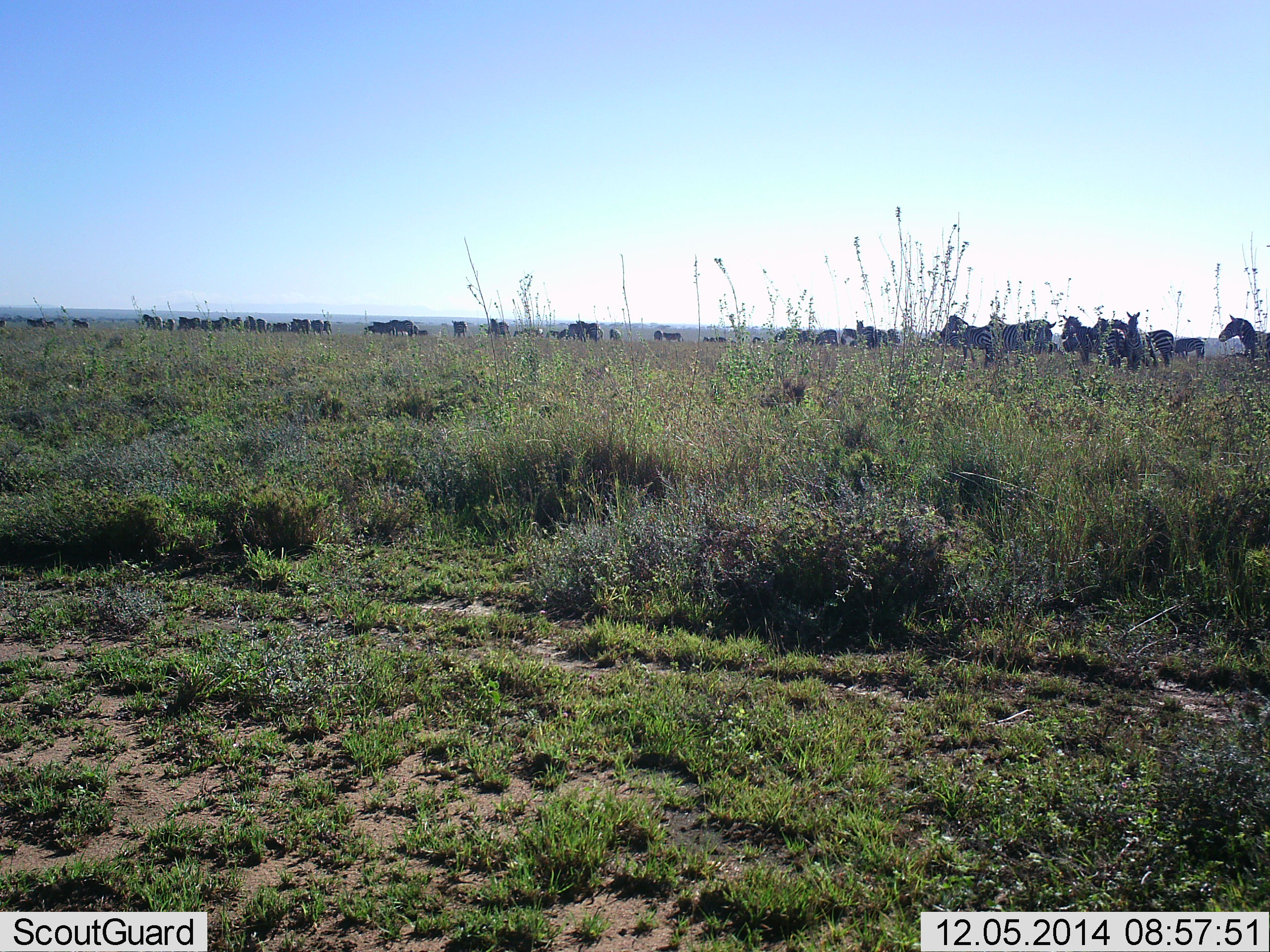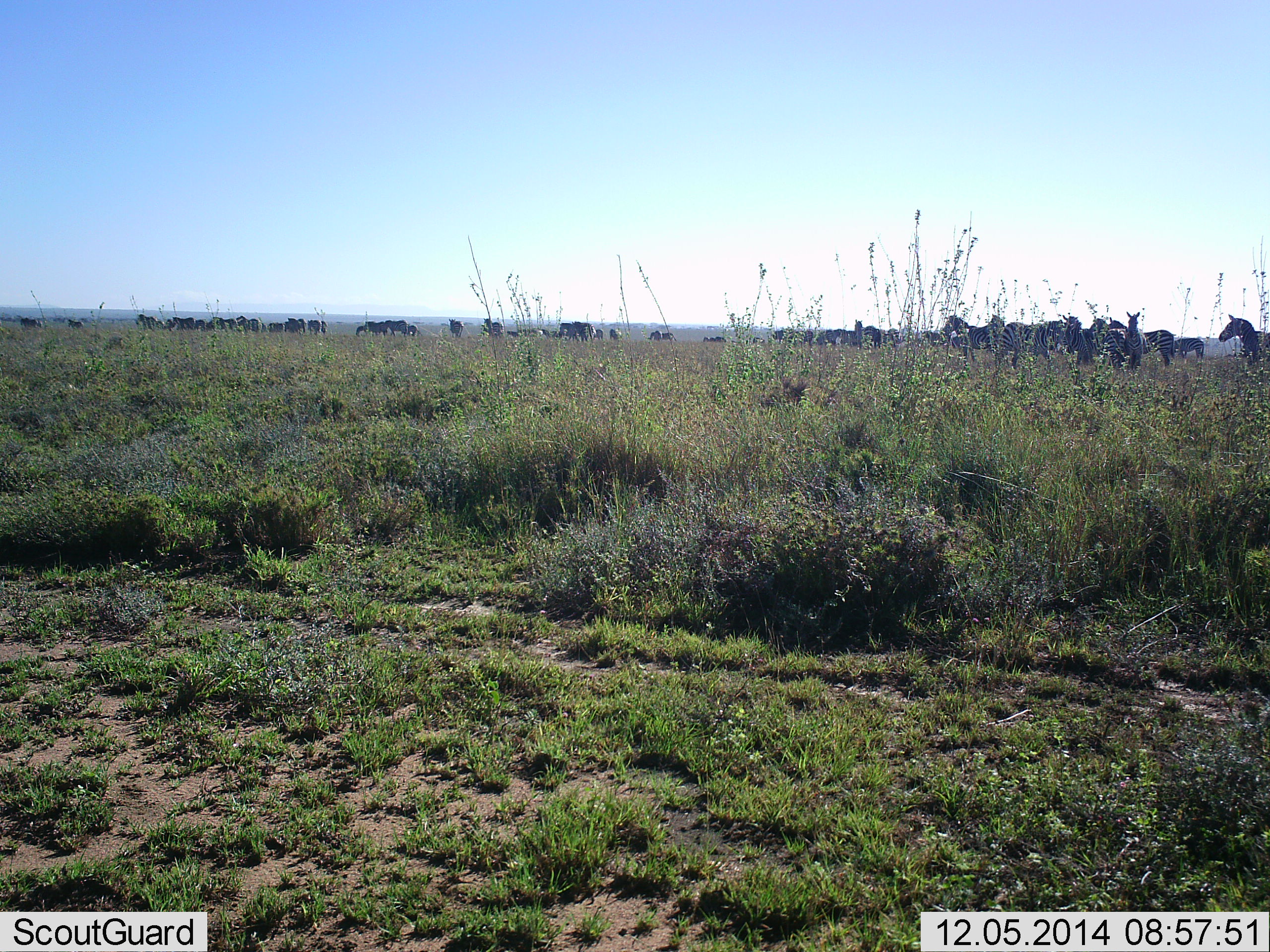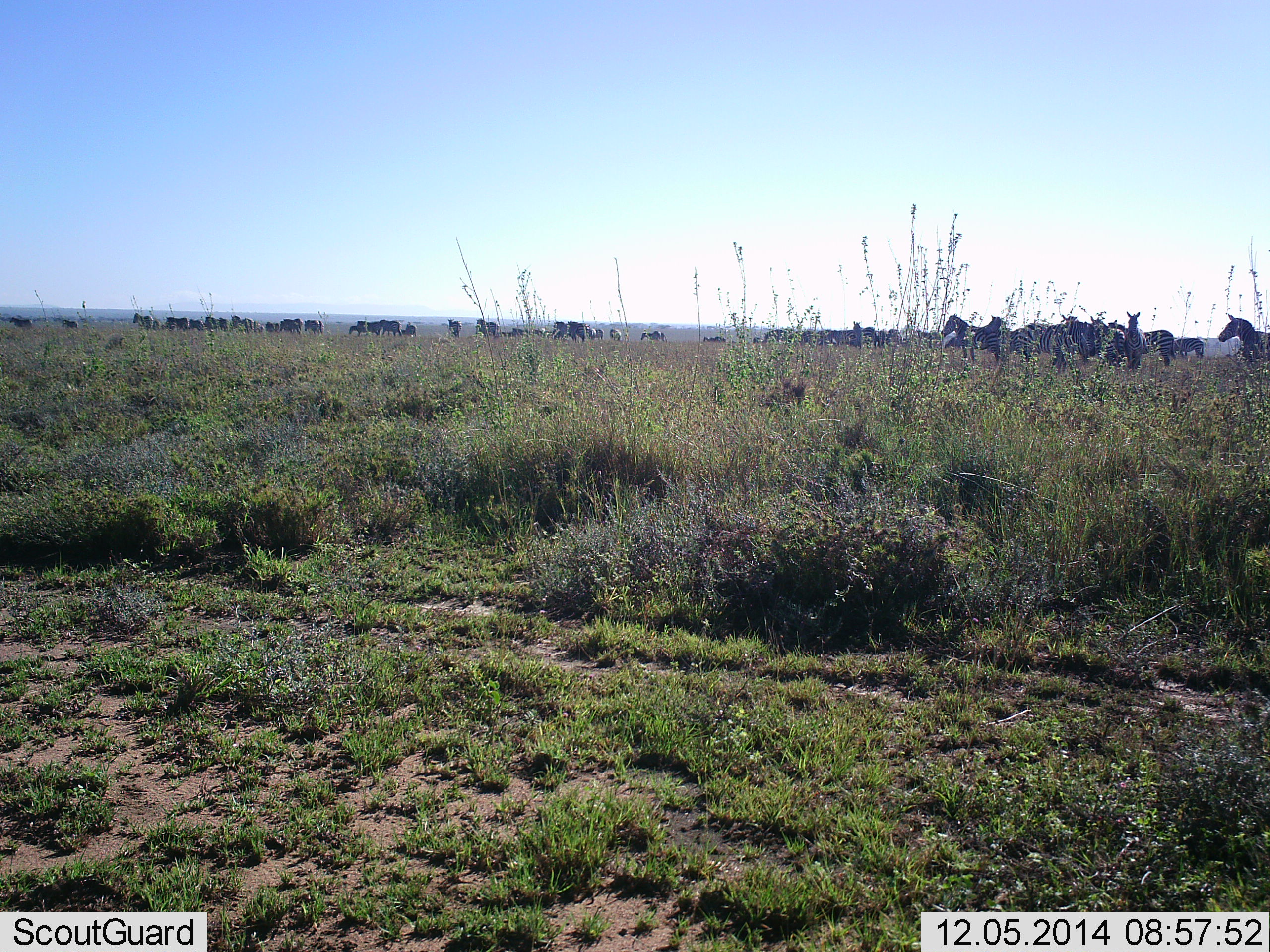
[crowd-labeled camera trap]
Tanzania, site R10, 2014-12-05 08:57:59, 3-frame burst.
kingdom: Animalia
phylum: Chordata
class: Mammalia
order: Perissodactyla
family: Equidae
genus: Equus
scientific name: Equus quagga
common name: plains zebra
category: zebra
Zebra (plains zebra) (Equus quagga), count 11-50. Behavior (volunteer vote fractions): standing 82%, resting 0%, moving 45%, interacting 9%. Young present (vote fraction): 0%. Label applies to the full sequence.